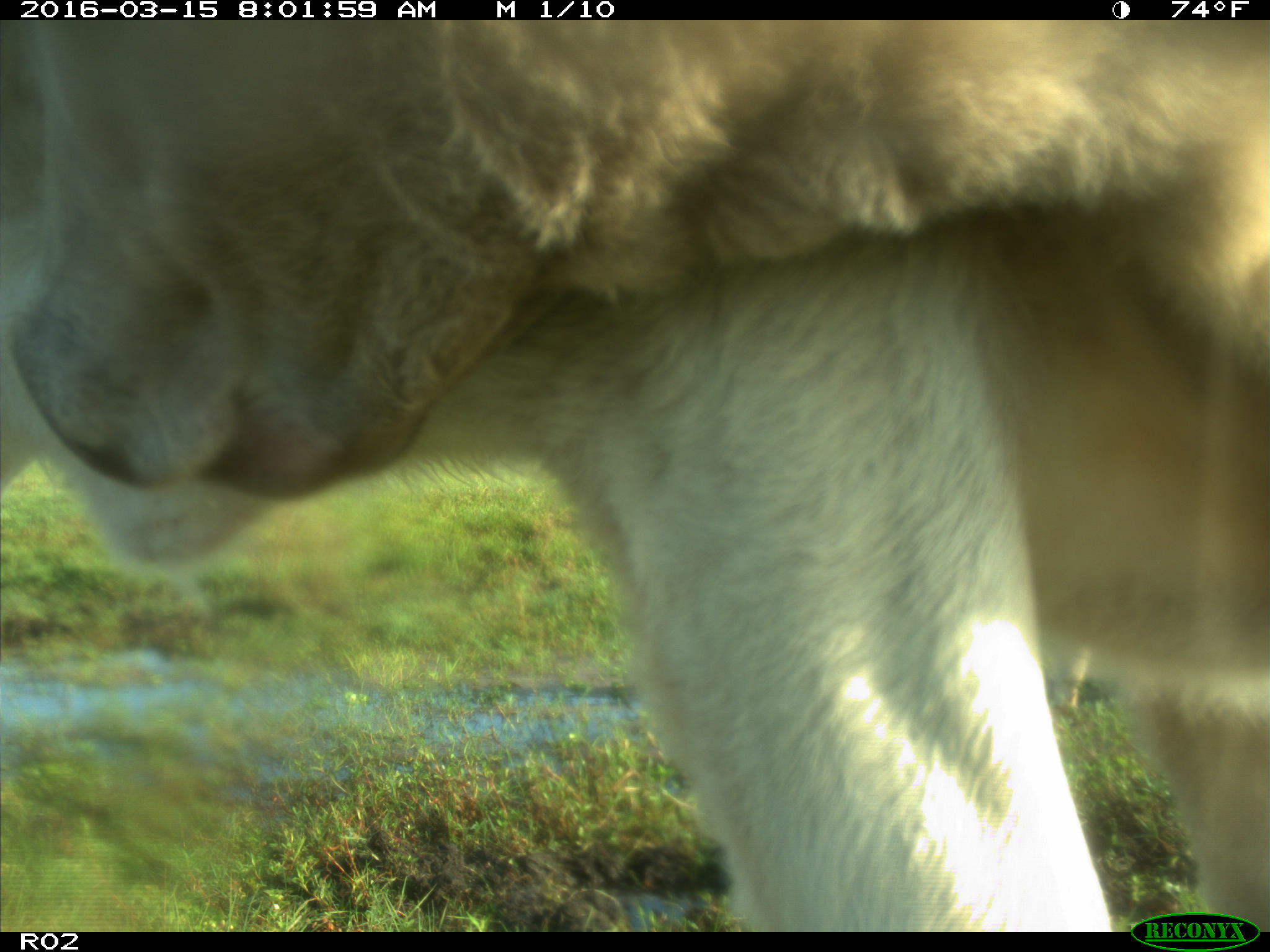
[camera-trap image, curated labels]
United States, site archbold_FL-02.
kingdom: Animalia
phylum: Chordata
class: Mammalia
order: Artiodactyla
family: Bovidae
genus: Bos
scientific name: Bos taurus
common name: domestic cow